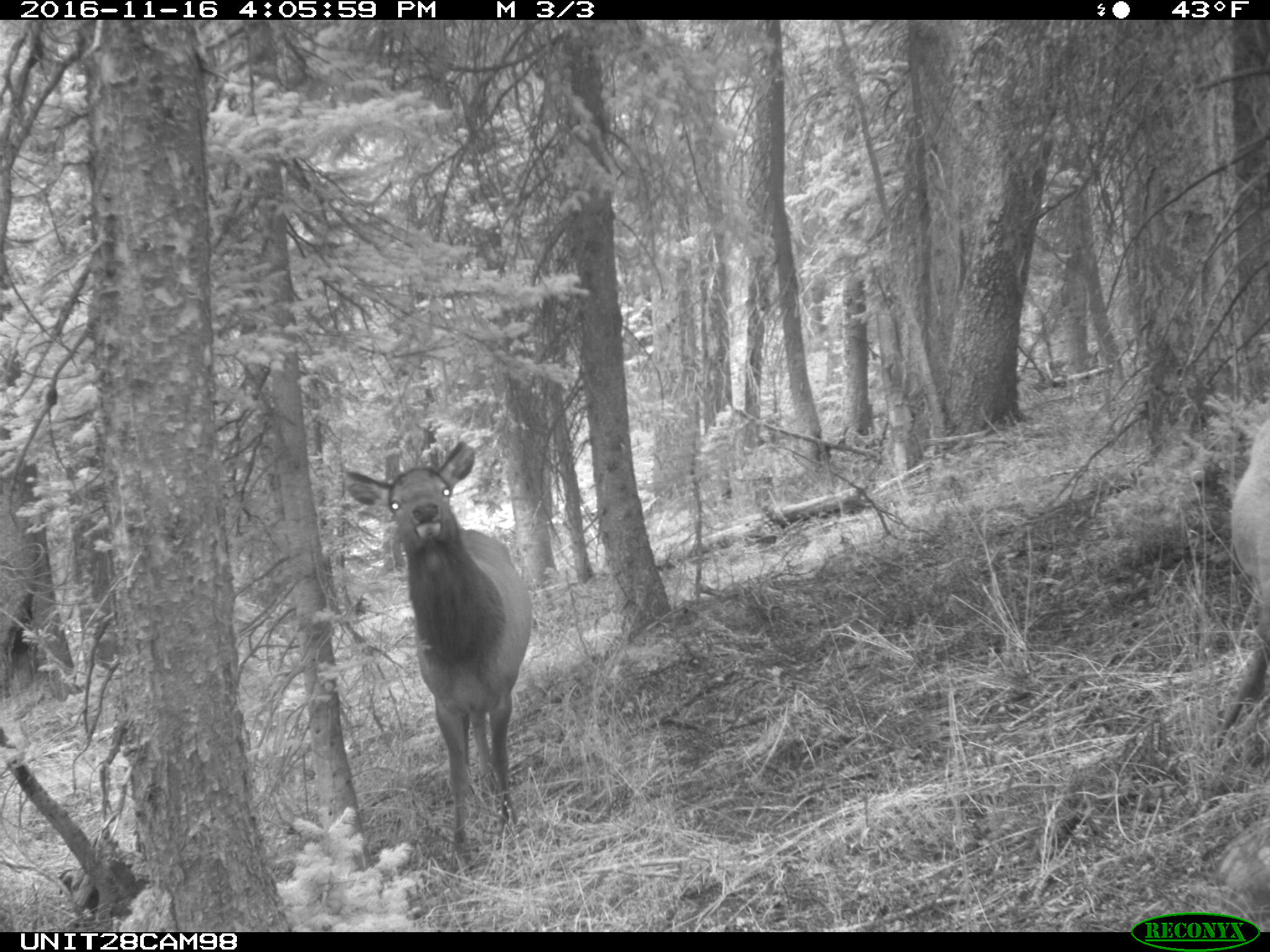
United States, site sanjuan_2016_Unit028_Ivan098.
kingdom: Animalia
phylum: Chordata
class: Mammalia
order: Artiodactyla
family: Cervidae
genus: Cervus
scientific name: Cervus elaphus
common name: red deer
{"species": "Cervus elaphus (red deer)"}